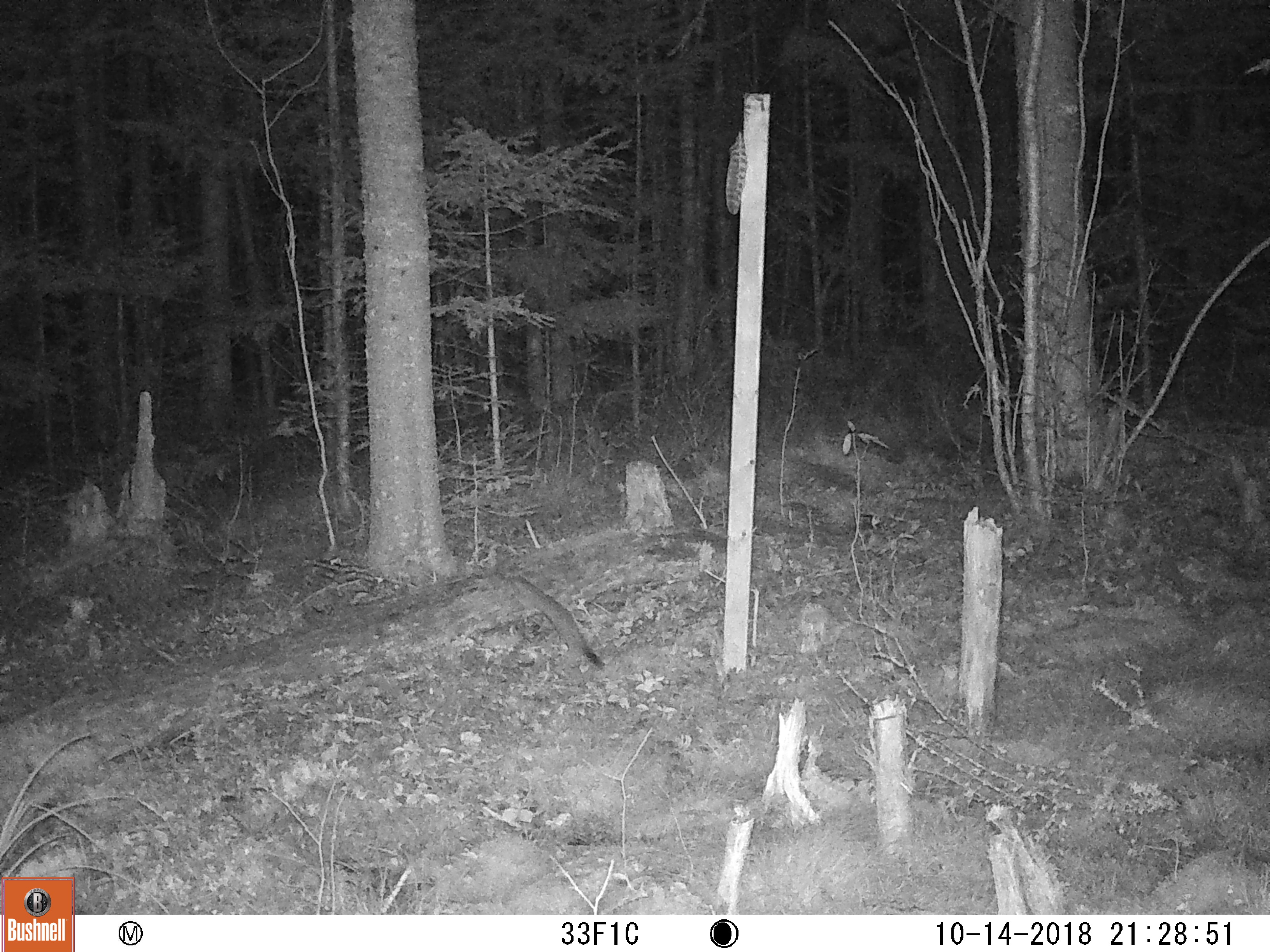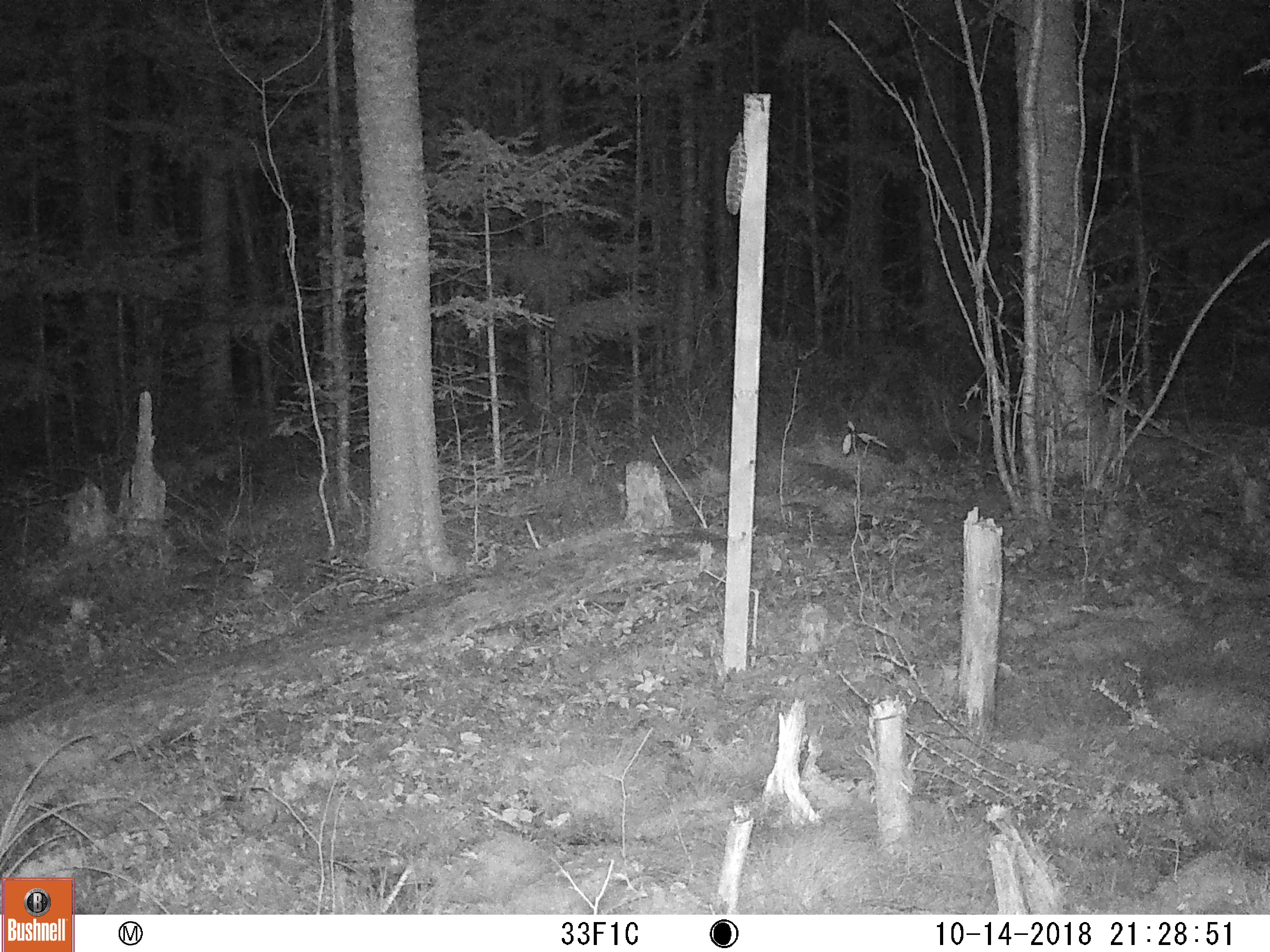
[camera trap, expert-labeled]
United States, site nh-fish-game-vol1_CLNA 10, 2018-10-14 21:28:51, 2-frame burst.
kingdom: Animalia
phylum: Chordata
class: Mammalia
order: Carnivora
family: Mustelidae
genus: Mustela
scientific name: Mustela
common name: weasel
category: weasel sp.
Weasel sp. (weasel) (Mustela).